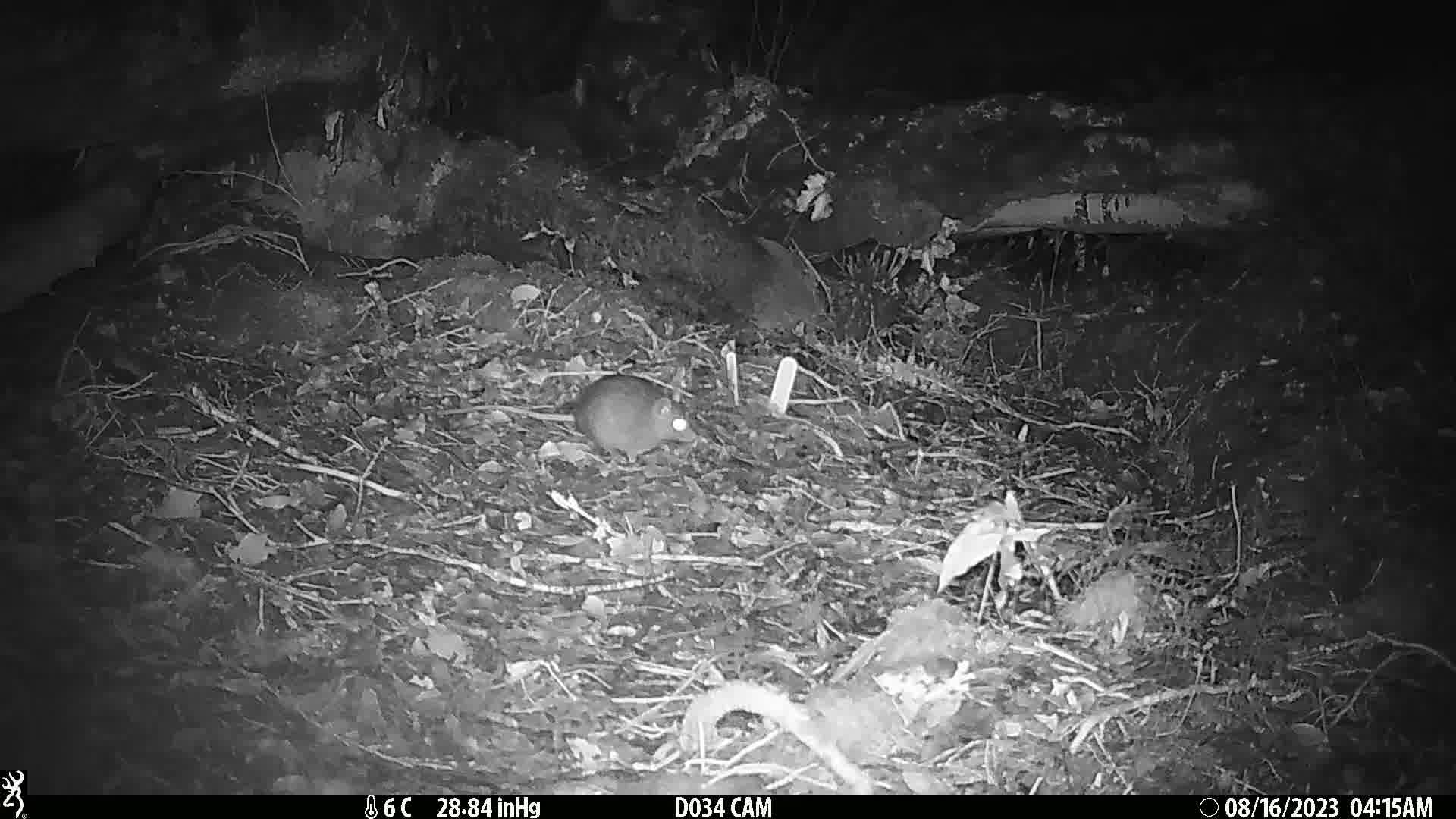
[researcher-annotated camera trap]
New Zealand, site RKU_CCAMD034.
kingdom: Animalia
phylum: Chordata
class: Mammalia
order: Rodentia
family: Muridae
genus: Rattus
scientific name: Rattus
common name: rat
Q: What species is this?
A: Rat (Rattus).